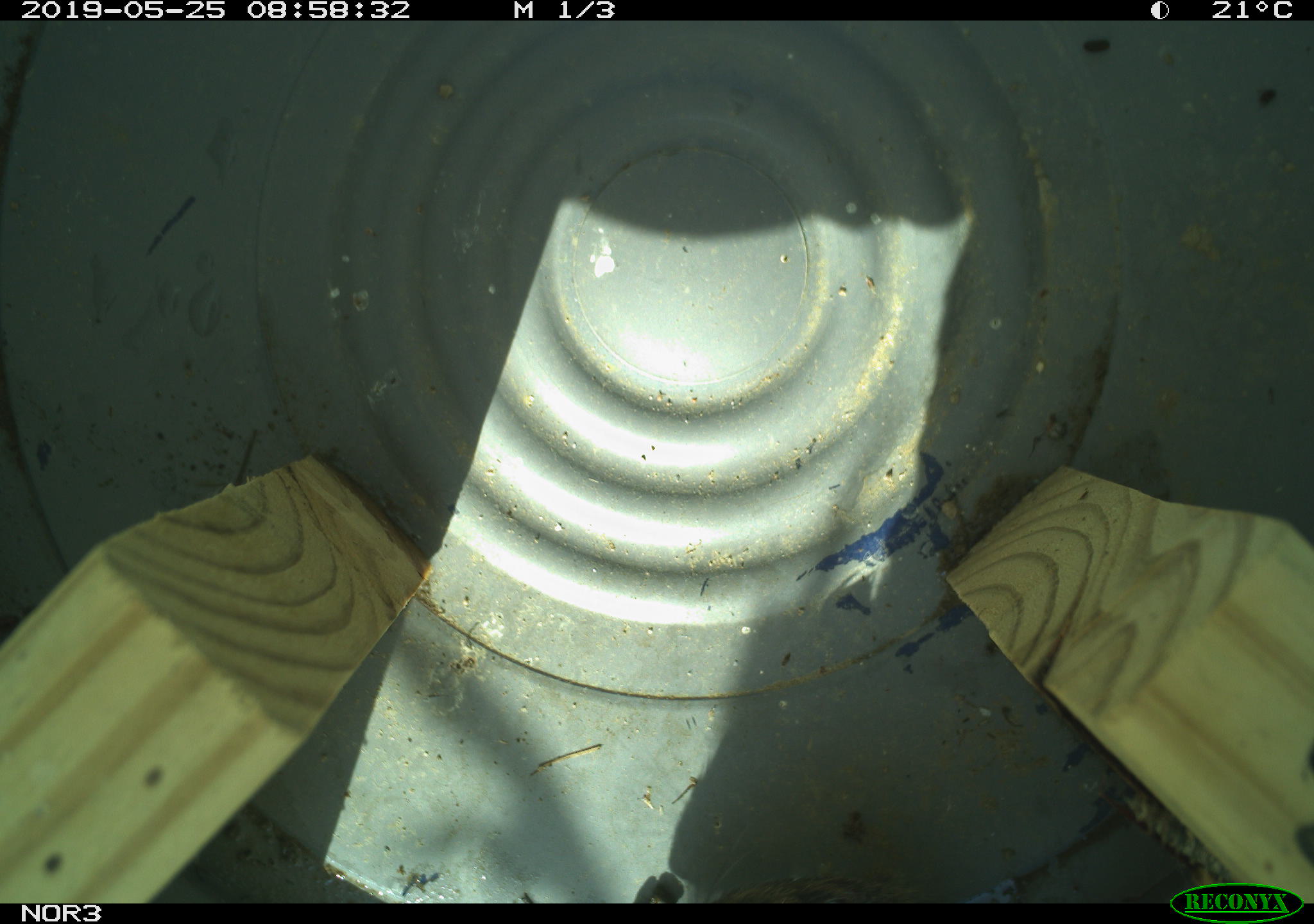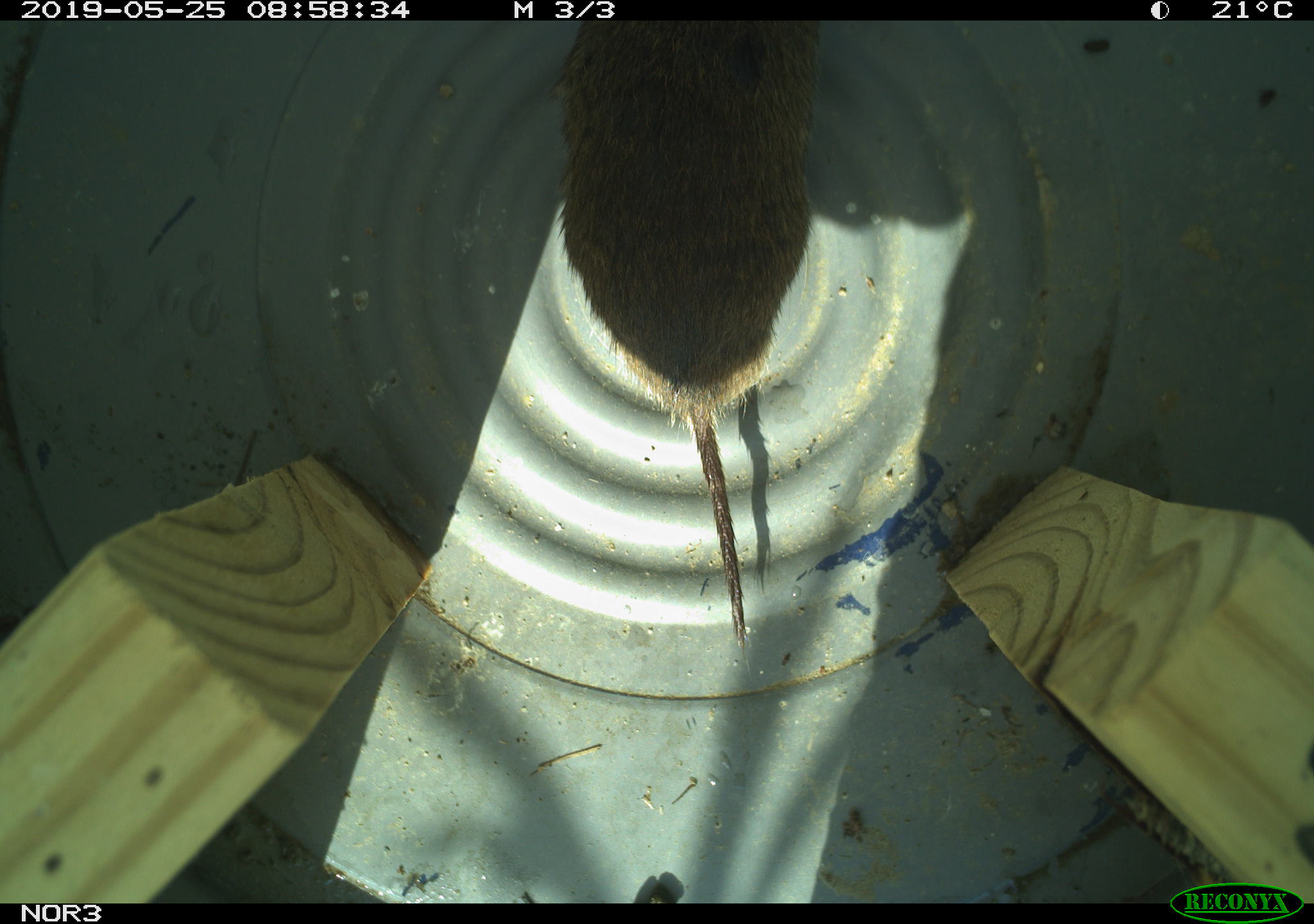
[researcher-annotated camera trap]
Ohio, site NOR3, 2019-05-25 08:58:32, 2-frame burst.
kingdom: Animalia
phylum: Chordata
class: Mammalia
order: Rodentia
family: Cricetidae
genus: Microtus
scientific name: Microtus pennsylvanicus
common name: meadow vole